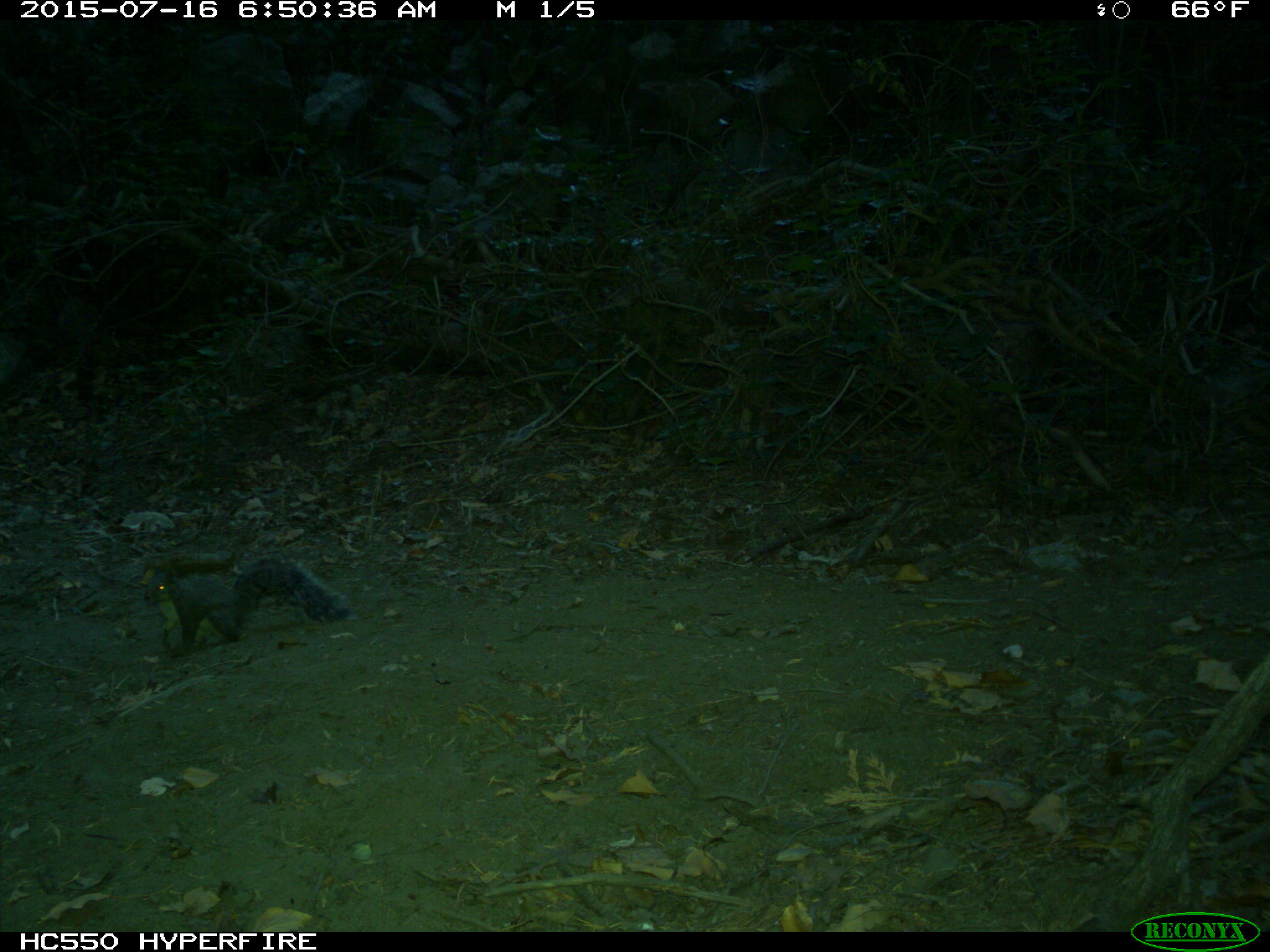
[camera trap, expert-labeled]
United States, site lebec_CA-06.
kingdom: Animalia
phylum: Chordata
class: Mammalia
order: Rodentia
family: Sciuridae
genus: Sciurus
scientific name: Sciurus carolinensis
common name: eastern gray squirrel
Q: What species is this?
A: Sciurus carolinensis (eastern gray squirrel).